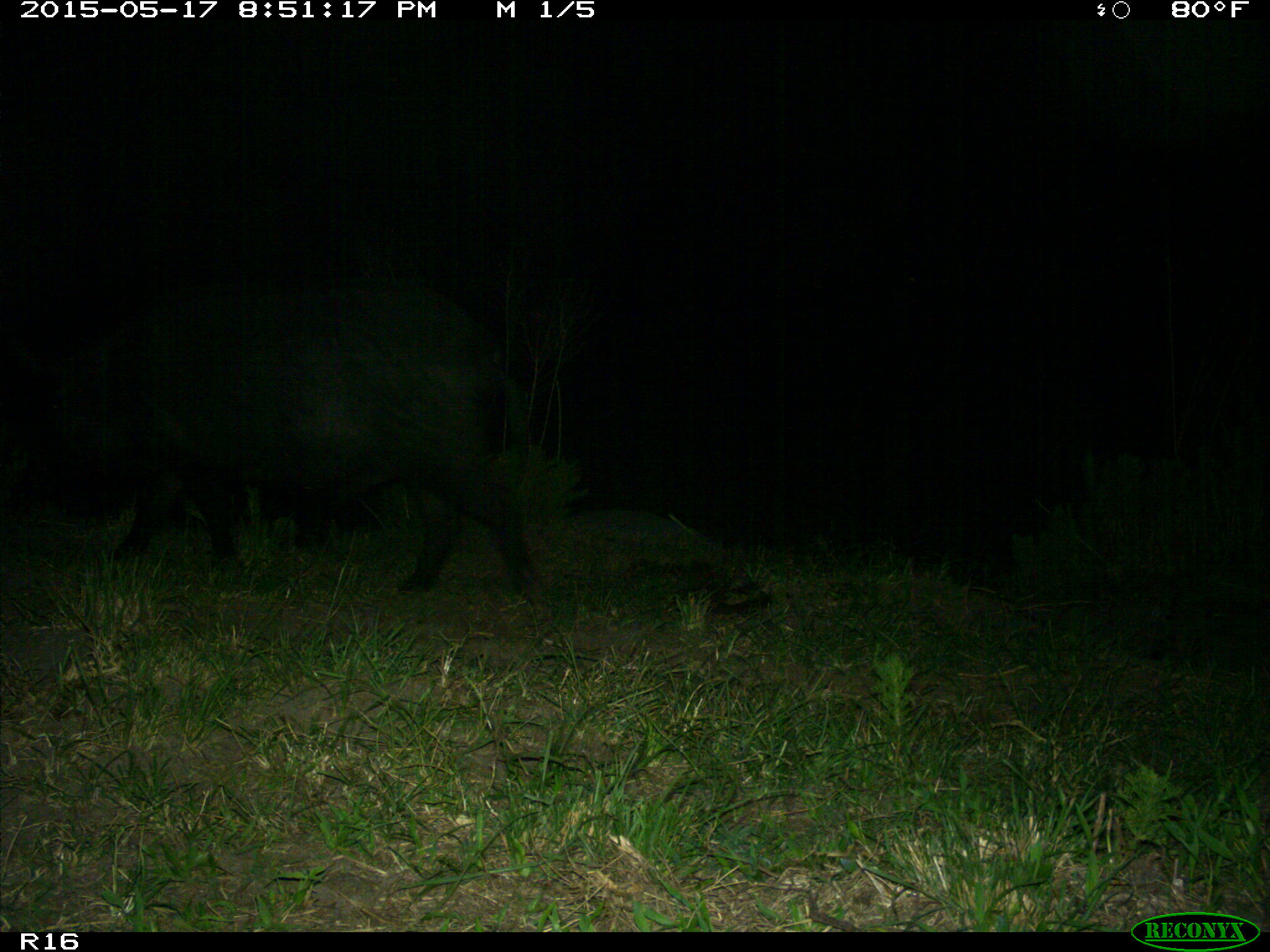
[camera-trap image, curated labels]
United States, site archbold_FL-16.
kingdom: Animalia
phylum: Chordata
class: Mammalia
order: Artiodactyla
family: Suidae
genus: Sus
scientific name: Sus scrofa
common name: wild boar